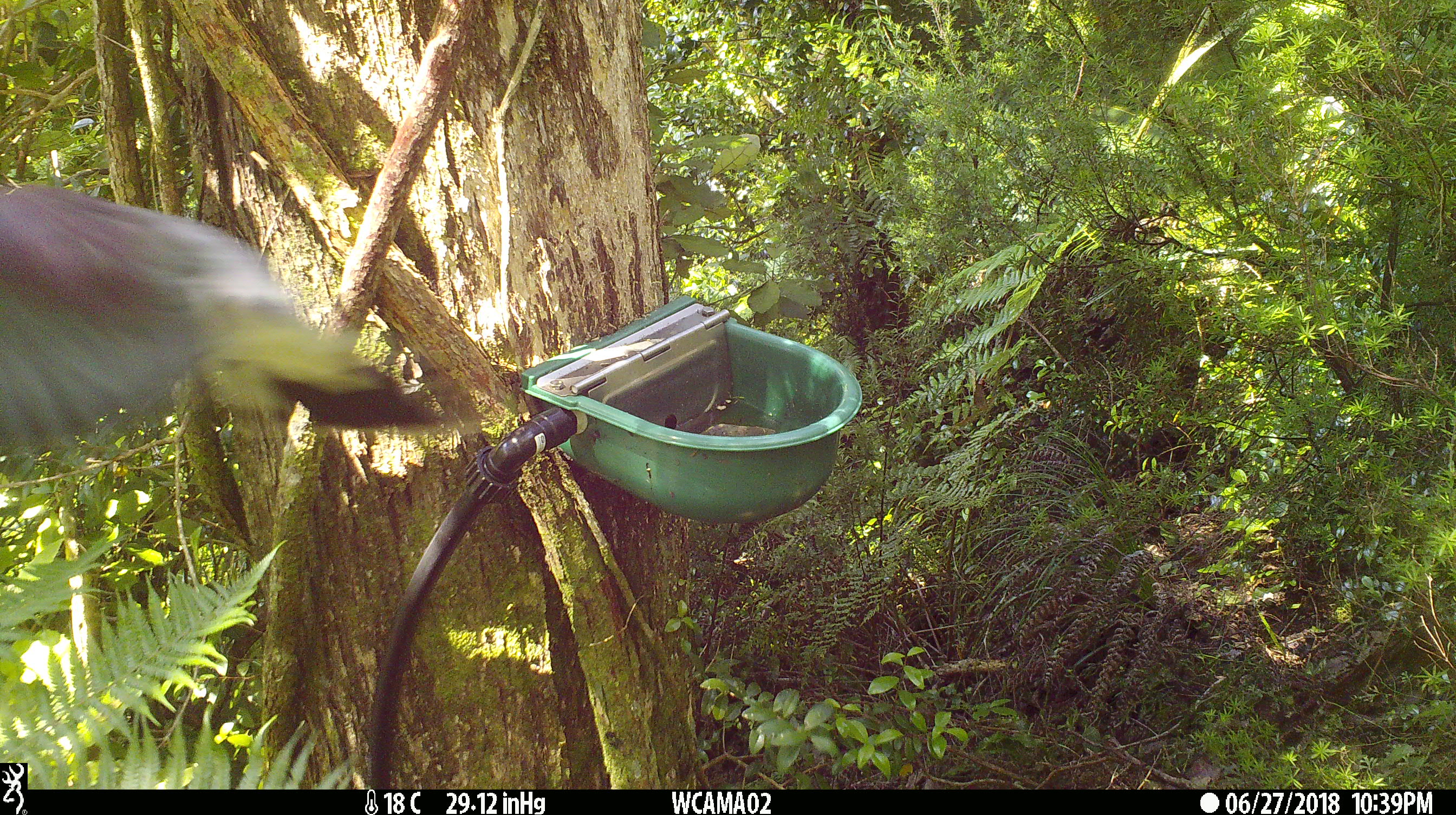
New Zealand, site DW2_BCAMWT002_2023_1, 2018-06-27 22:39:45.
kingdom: Animalia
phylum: Chordata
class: Aves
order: Columbiformes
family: Columbidae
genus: Hemiphaga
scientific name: Hemiphaga novaeseelandiae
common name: new zealand pigeon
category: kereru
Kereru (new zealand pigeon) (Hemiphaga novaeseelandiae).